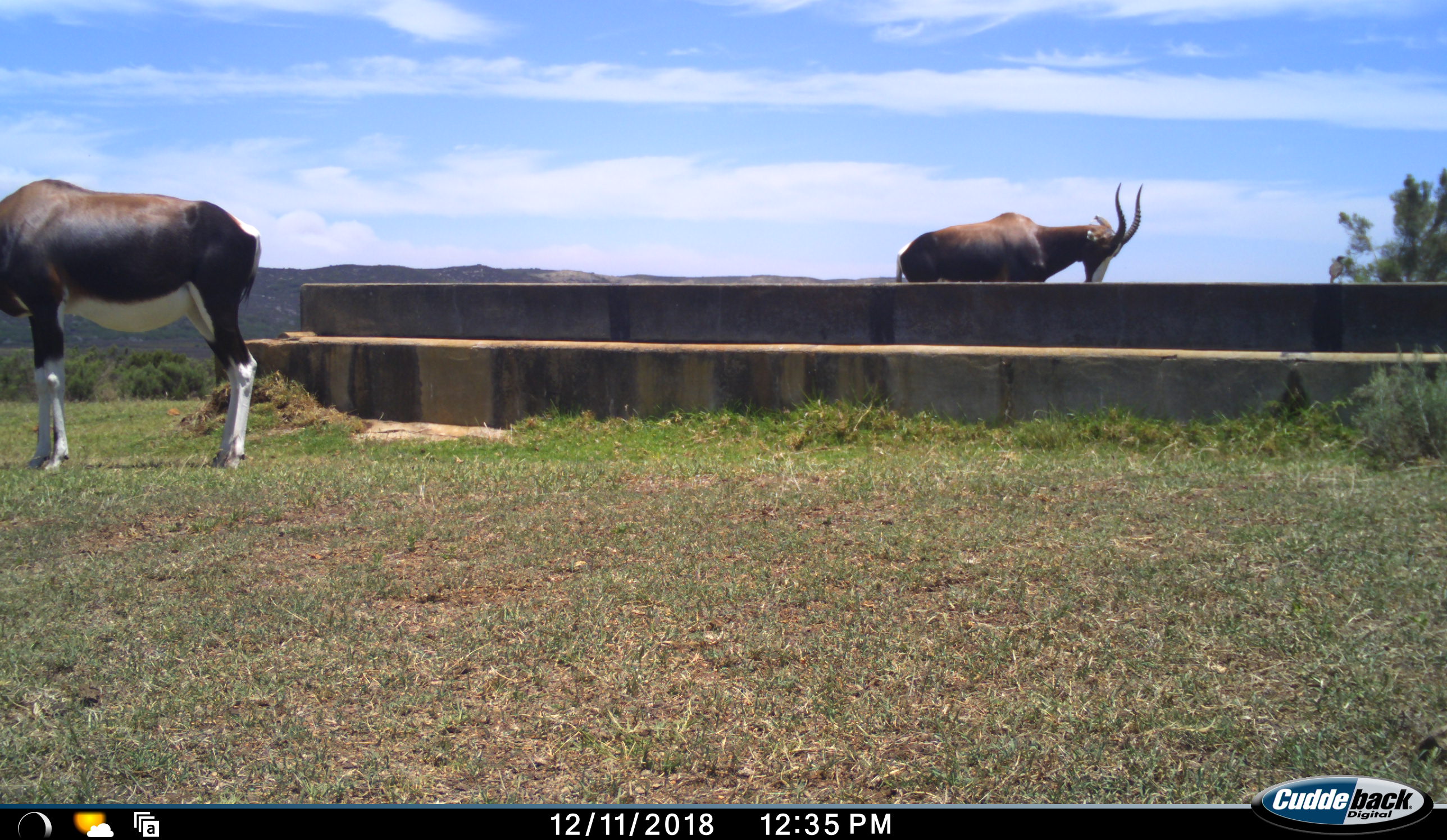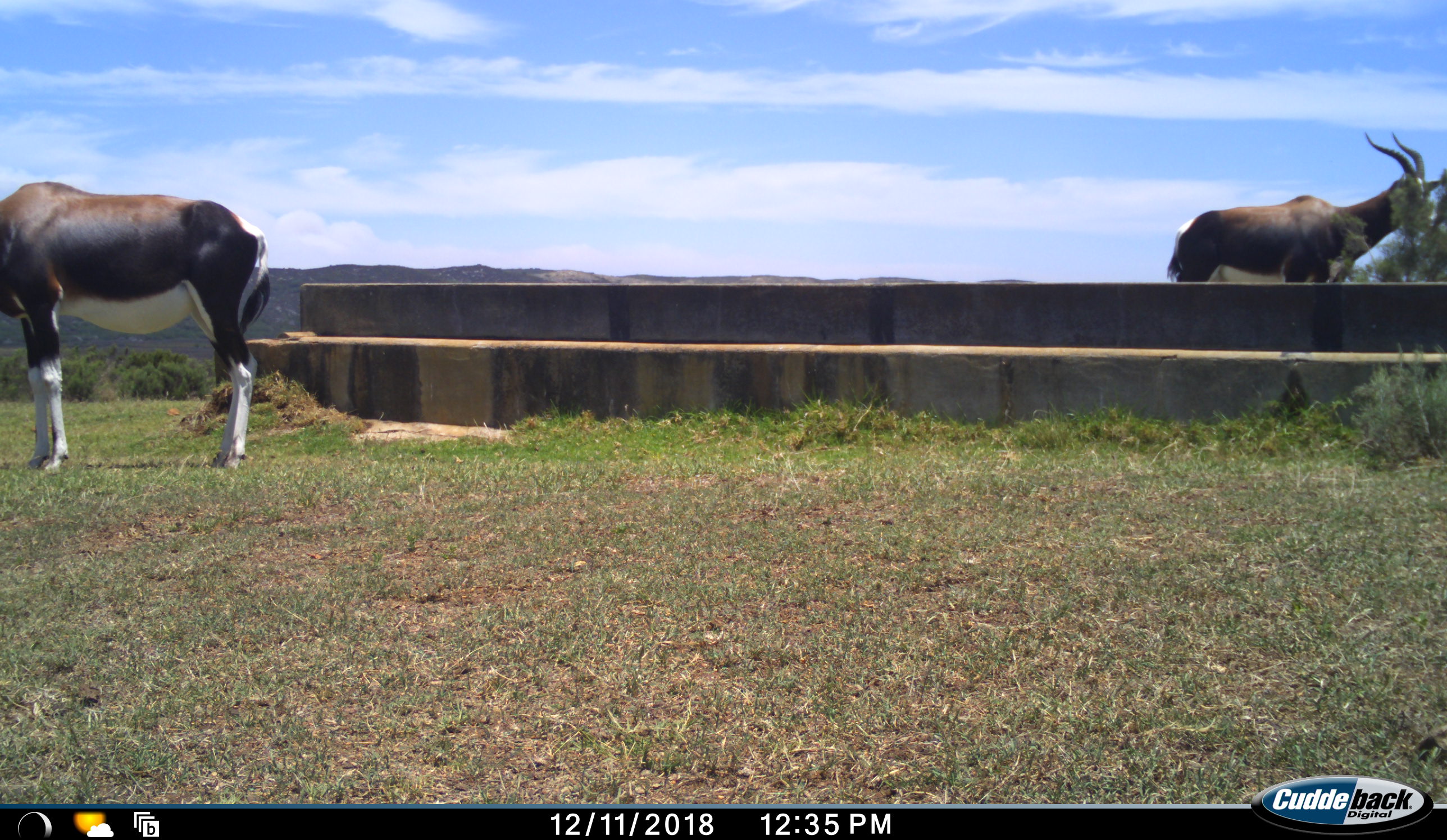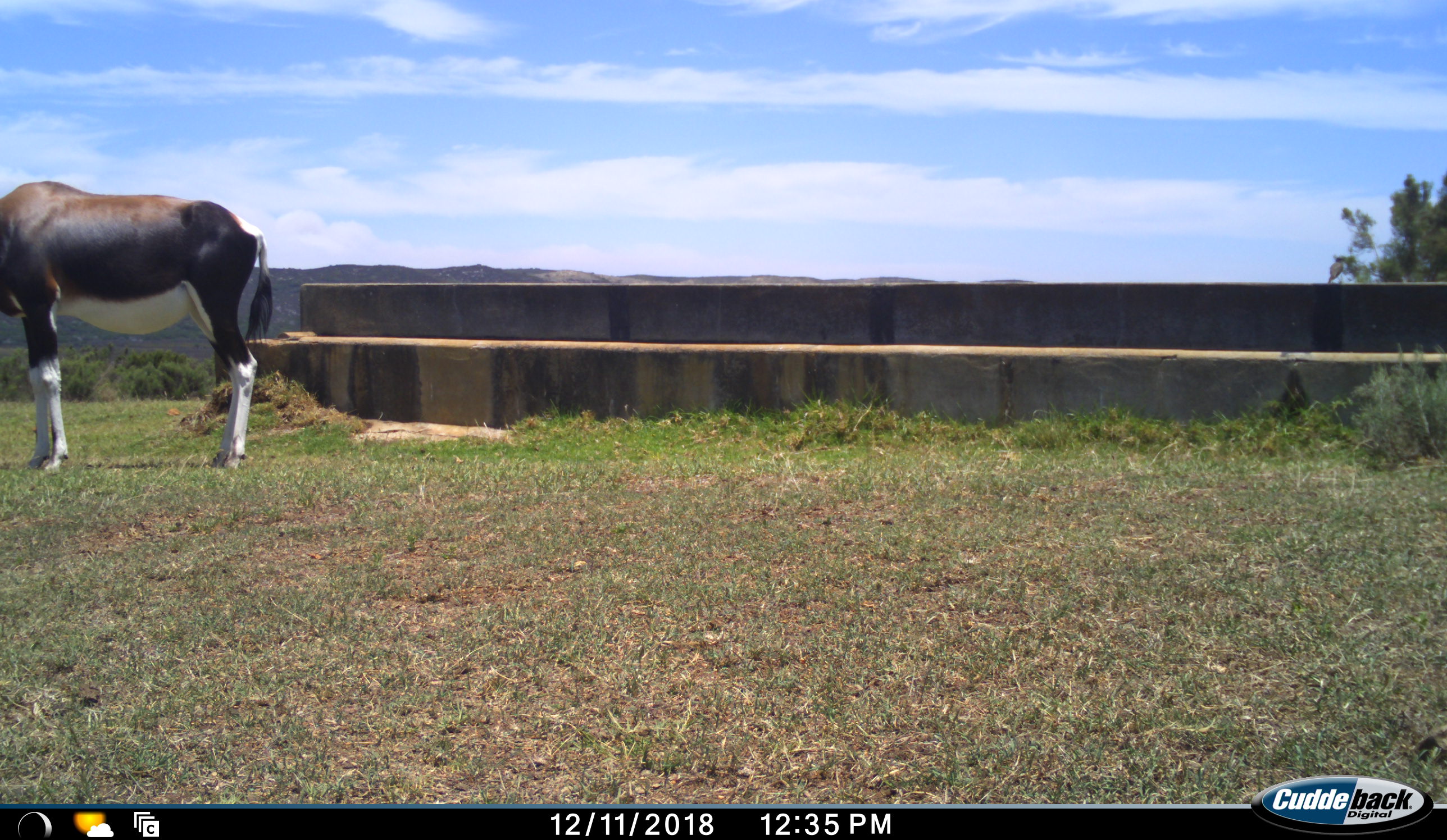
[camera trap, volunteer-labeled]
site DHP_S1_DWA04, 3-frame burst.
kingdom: Animalia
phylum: Chordata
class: Mammalia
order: Artiodactyla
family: Bovidae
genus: Damaliscus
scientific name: Damaliscus pygargus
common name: bontebok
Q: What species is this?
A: Bontebok (Damaliscus pygargus).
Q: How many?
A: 2.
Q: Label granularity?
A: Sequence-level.